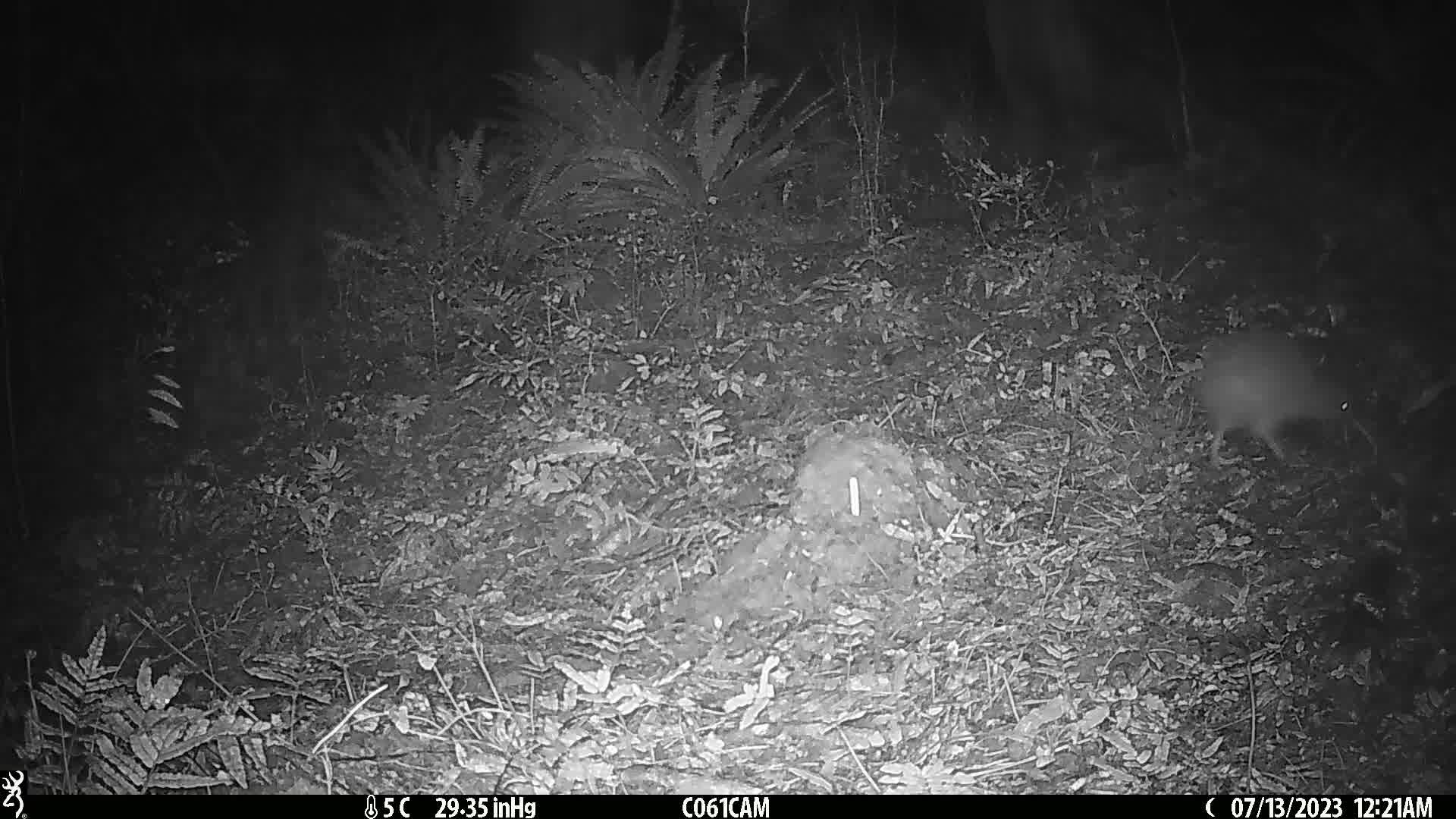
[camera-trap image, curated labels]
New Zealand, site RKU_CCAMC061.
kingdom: Animalia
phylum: Chordata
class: Aves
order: Apterygiformes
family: Apterygidae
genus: Apteryx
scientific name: Apteryx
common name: kiwi